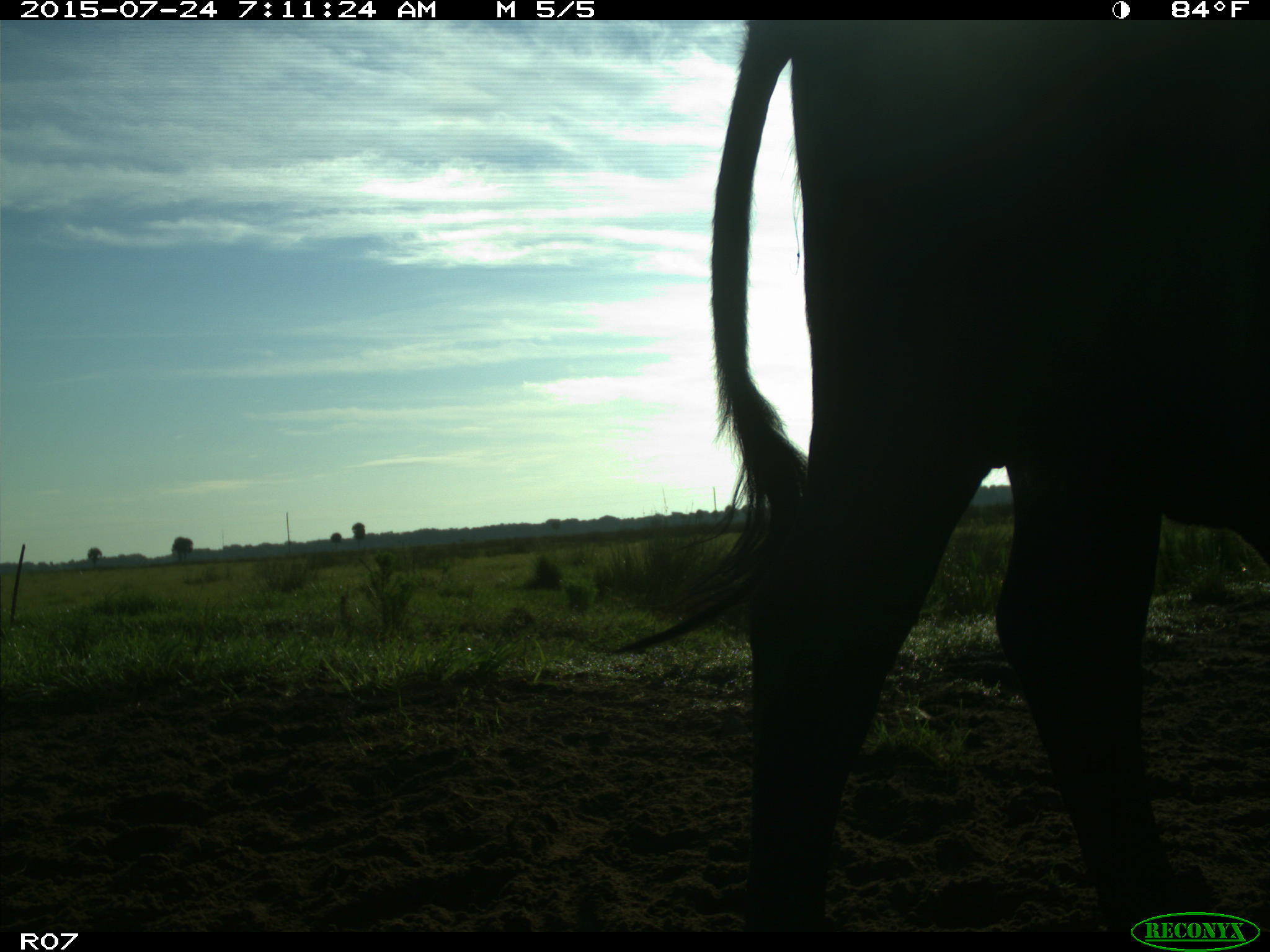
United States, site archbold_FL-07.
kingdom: Animalia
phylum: Chordata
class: Mammalia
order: Artiodactyla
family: Bovidae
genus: Bos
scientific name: Bos taurus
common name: domestic cow